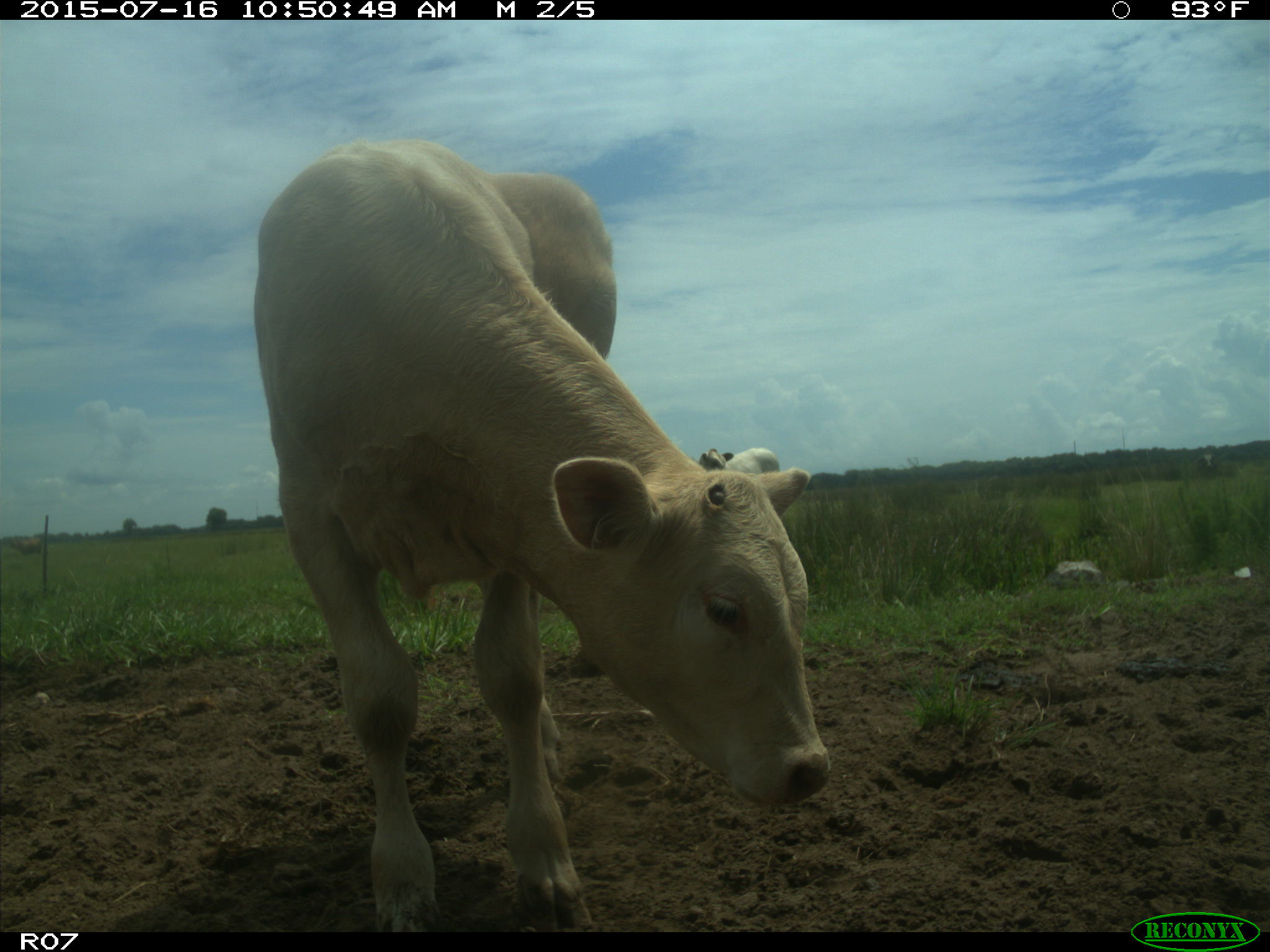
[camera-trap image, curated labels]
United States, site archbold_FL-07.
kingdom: Animalia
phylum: Chordata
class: Mammalia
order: Artiodactyla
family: Bovidae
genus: Bos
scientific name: Bos taurus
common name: domestic cow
Bos taurus (domestic cow).